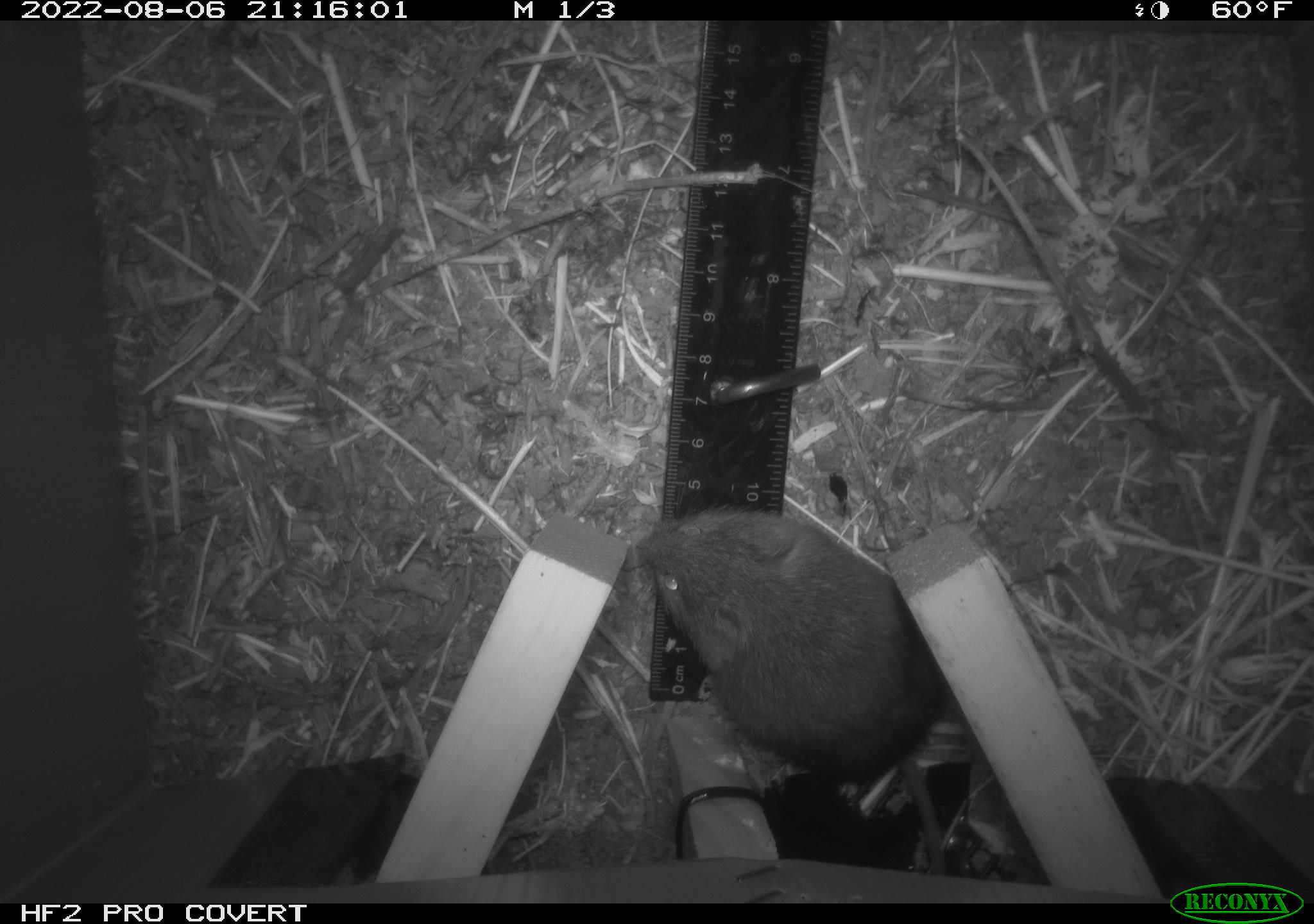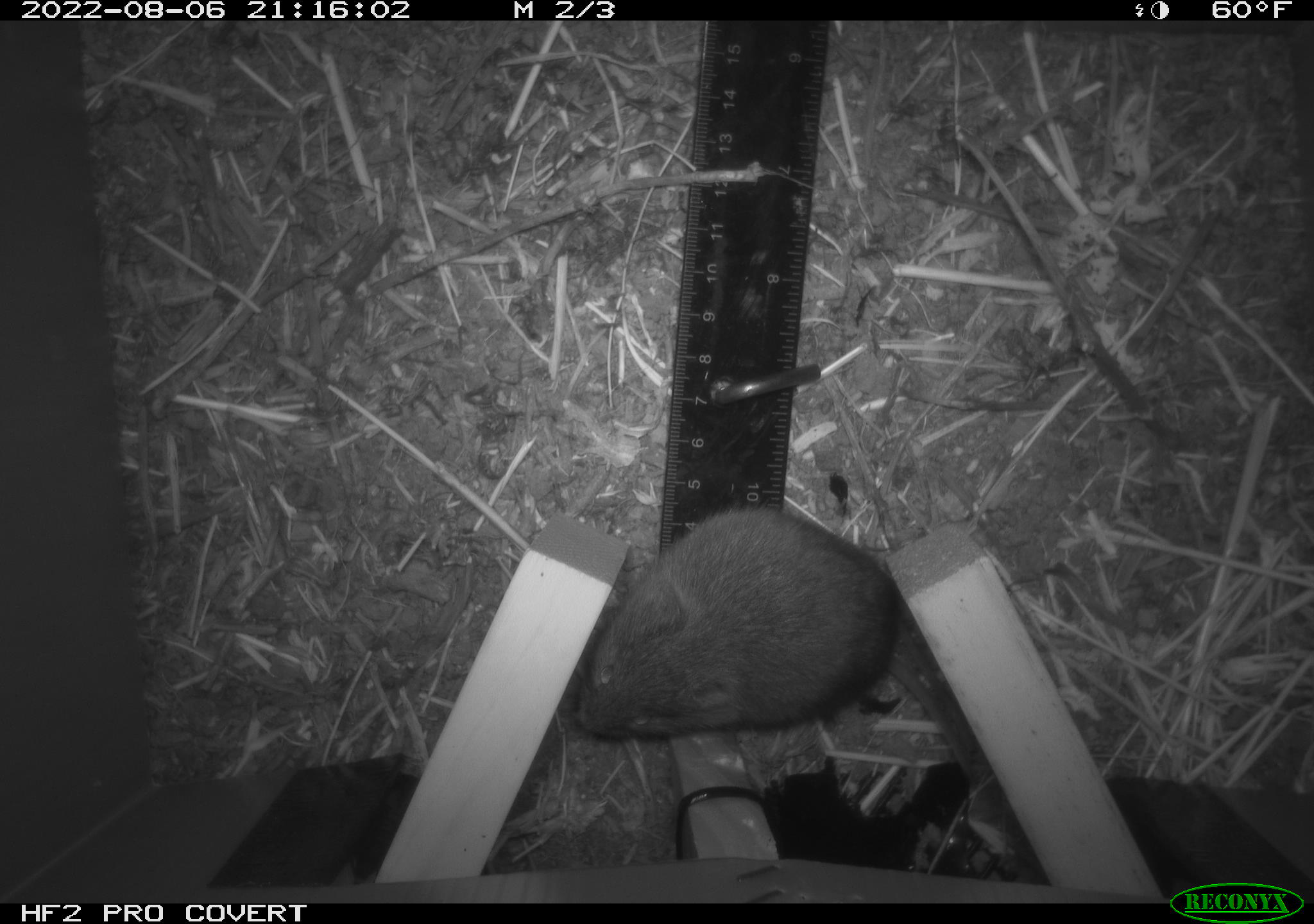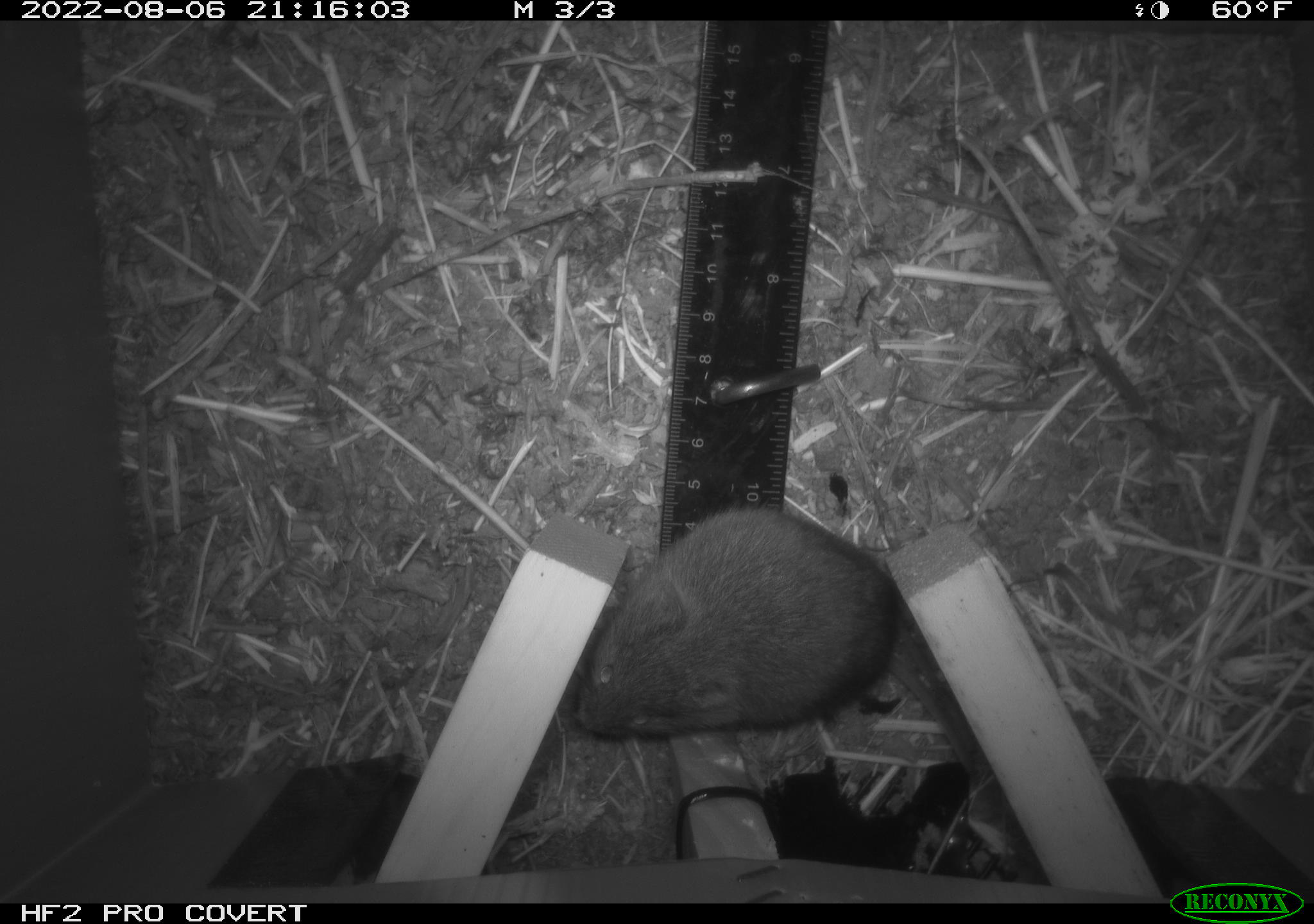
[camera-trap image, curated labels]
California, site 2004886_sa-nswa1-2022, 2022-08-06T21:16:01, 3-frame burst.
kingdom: Animalia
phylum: Chordata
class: Mammalia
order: Rodentia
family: Cricetidae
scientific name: Cricetidae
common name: hamsters, voles, lemmings, and allies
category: cricetidae family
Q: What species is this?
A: Cricetidae family (hamsters, voles, lemmings, and allies) (Cricetidae).